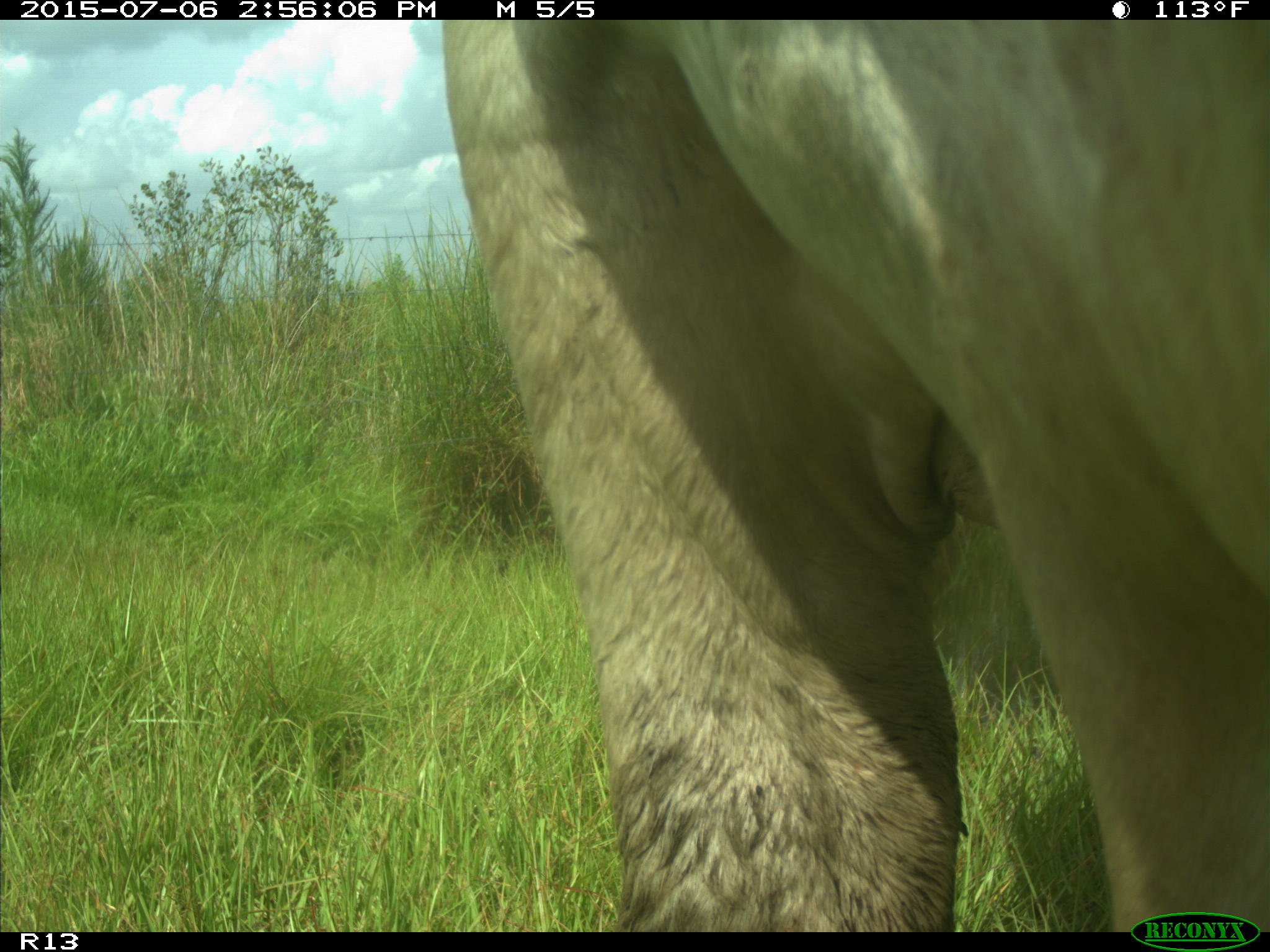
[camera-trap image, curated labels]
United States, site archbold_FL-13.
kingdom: Animalia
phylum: Chordata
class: Mammalia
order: Artiodactyla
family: Bovidae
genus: Bos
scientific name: Bos taurus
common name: domestic cow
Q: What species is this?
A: Bos taurus (domestic cow).